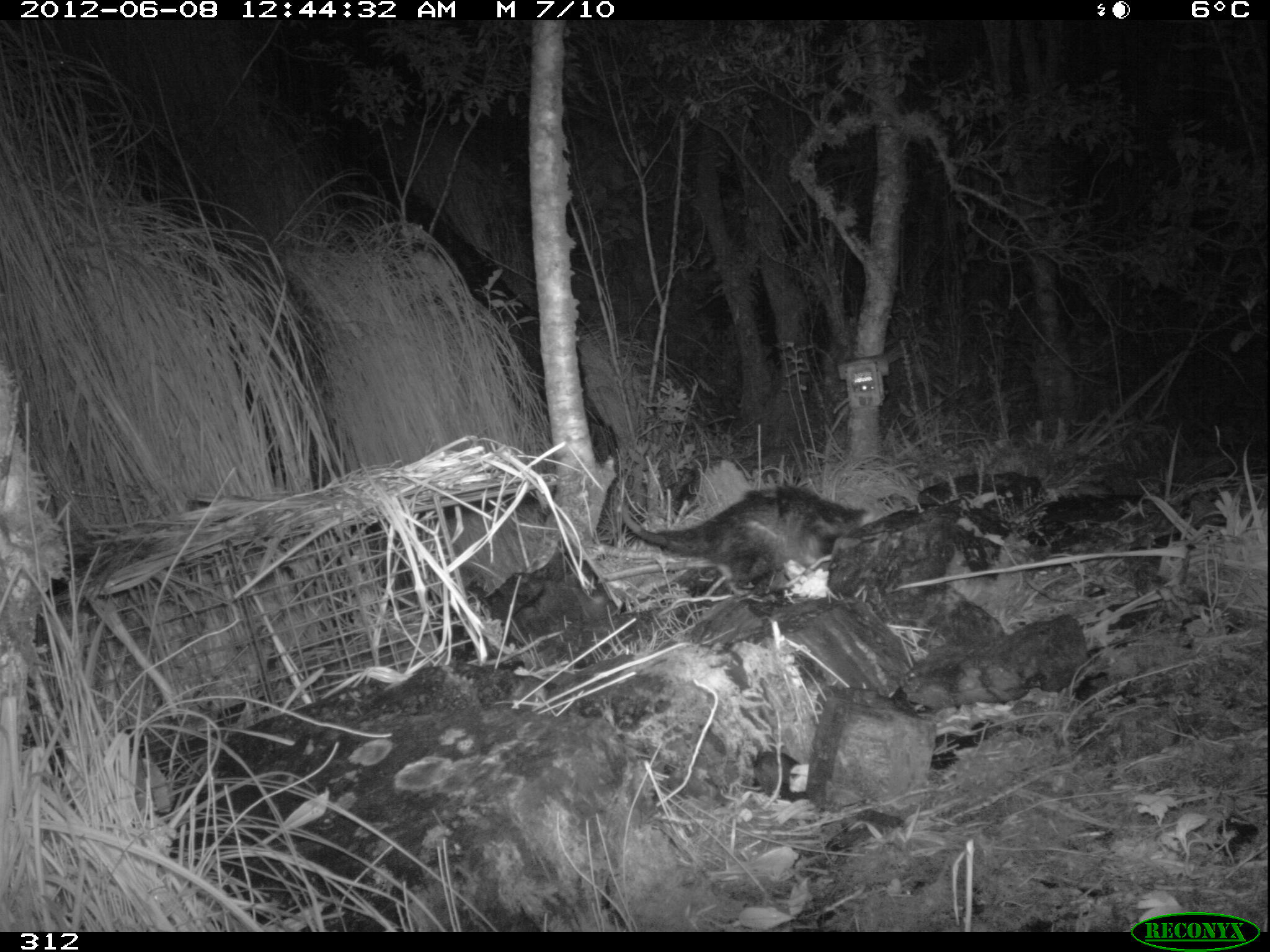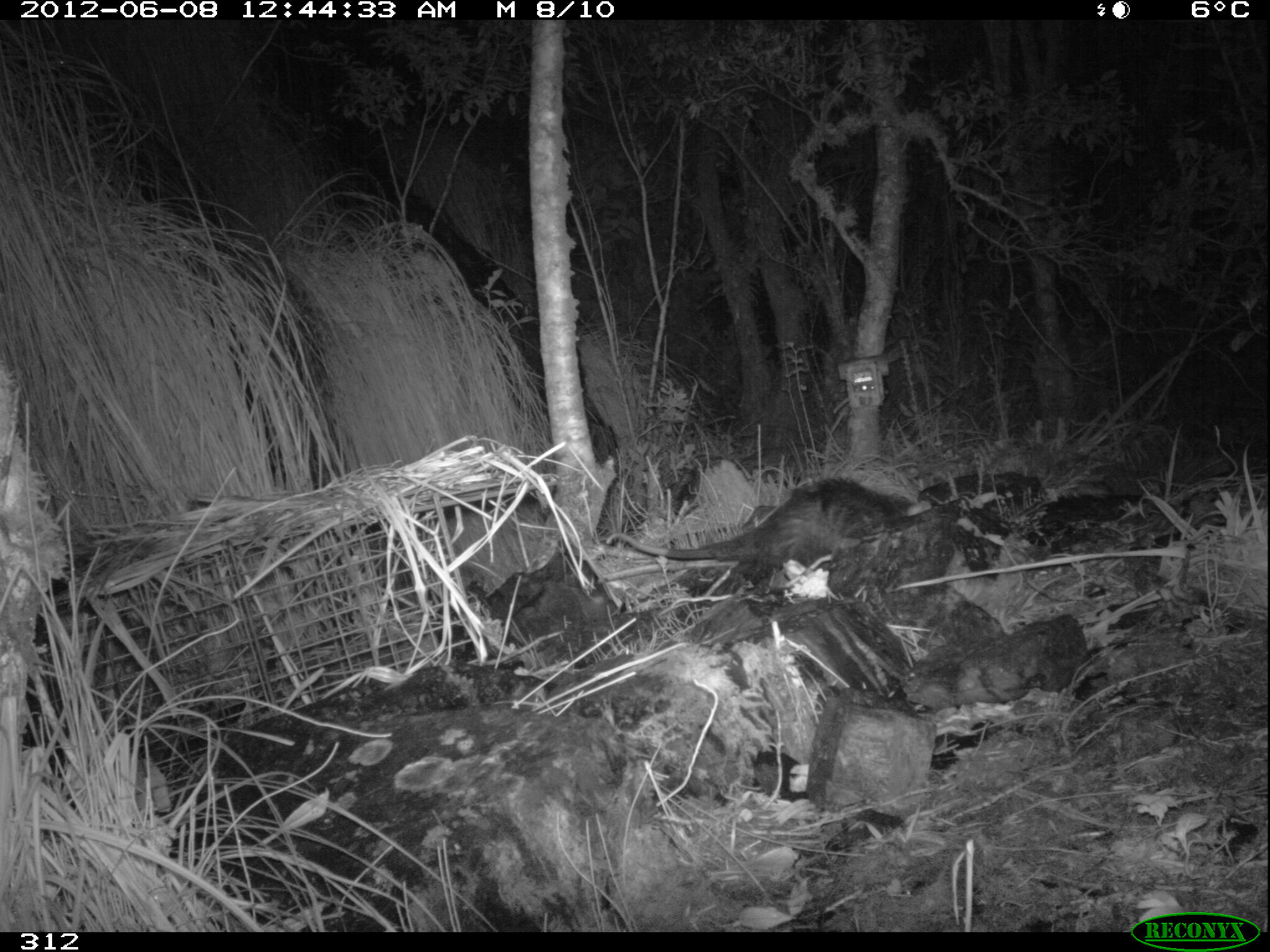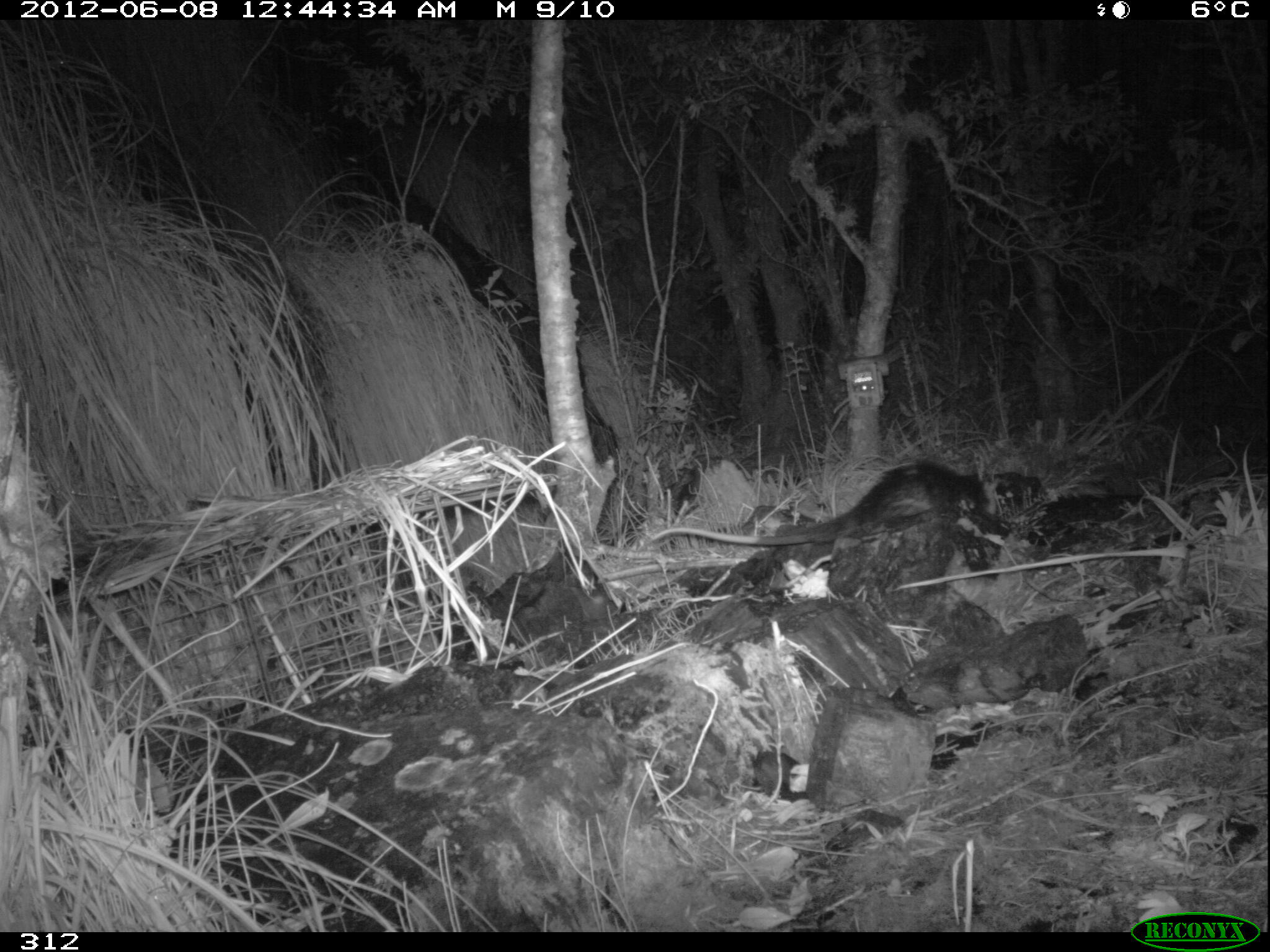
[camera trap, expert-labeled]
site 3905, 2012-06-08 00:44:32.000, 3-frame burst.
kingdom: Animalia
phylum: Chordata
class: Mammalia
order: Didelphimorphia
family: Didelphidae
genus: Didelphis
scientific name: Didelphis pernigra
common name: andean white-eared opossum